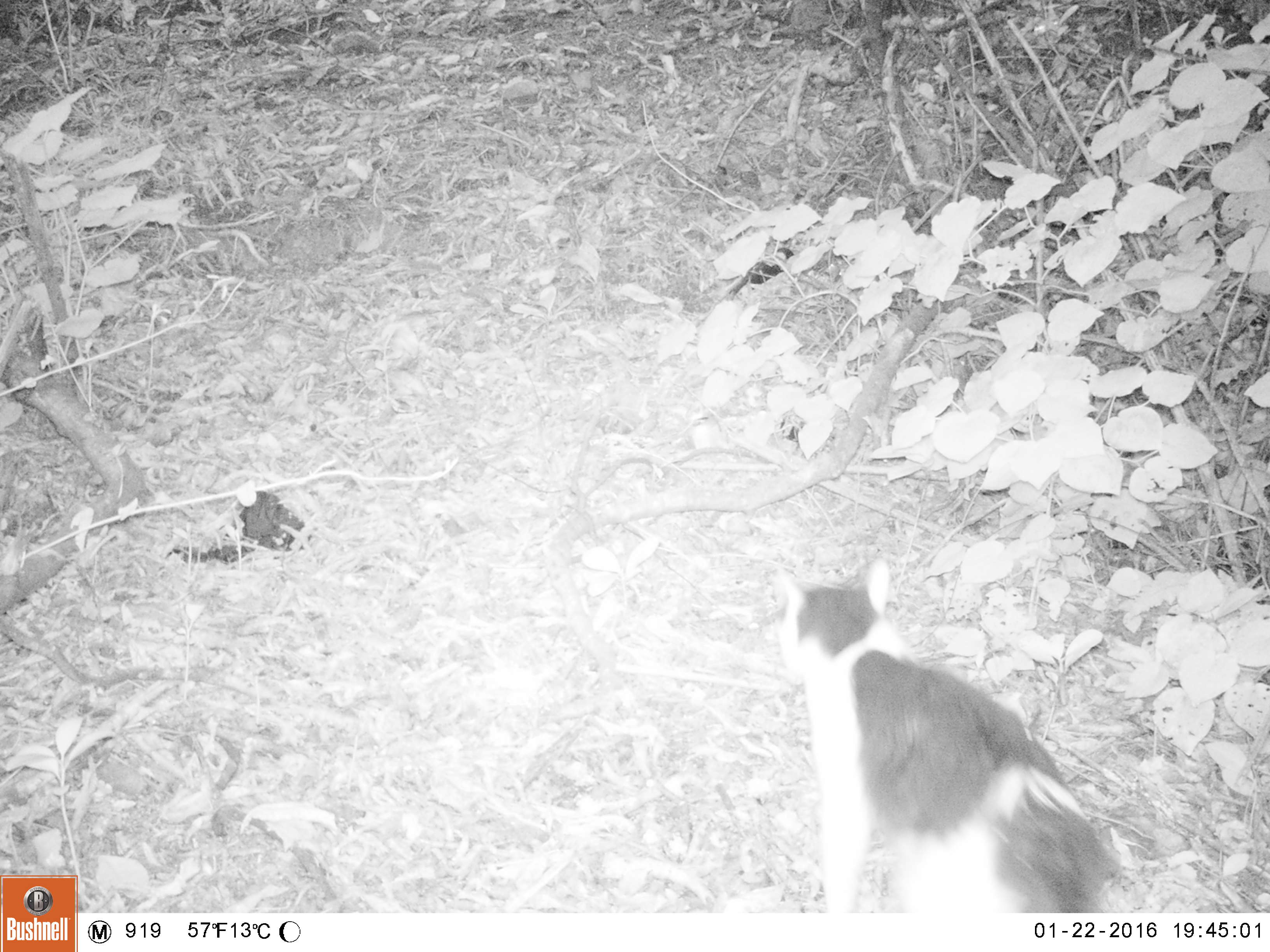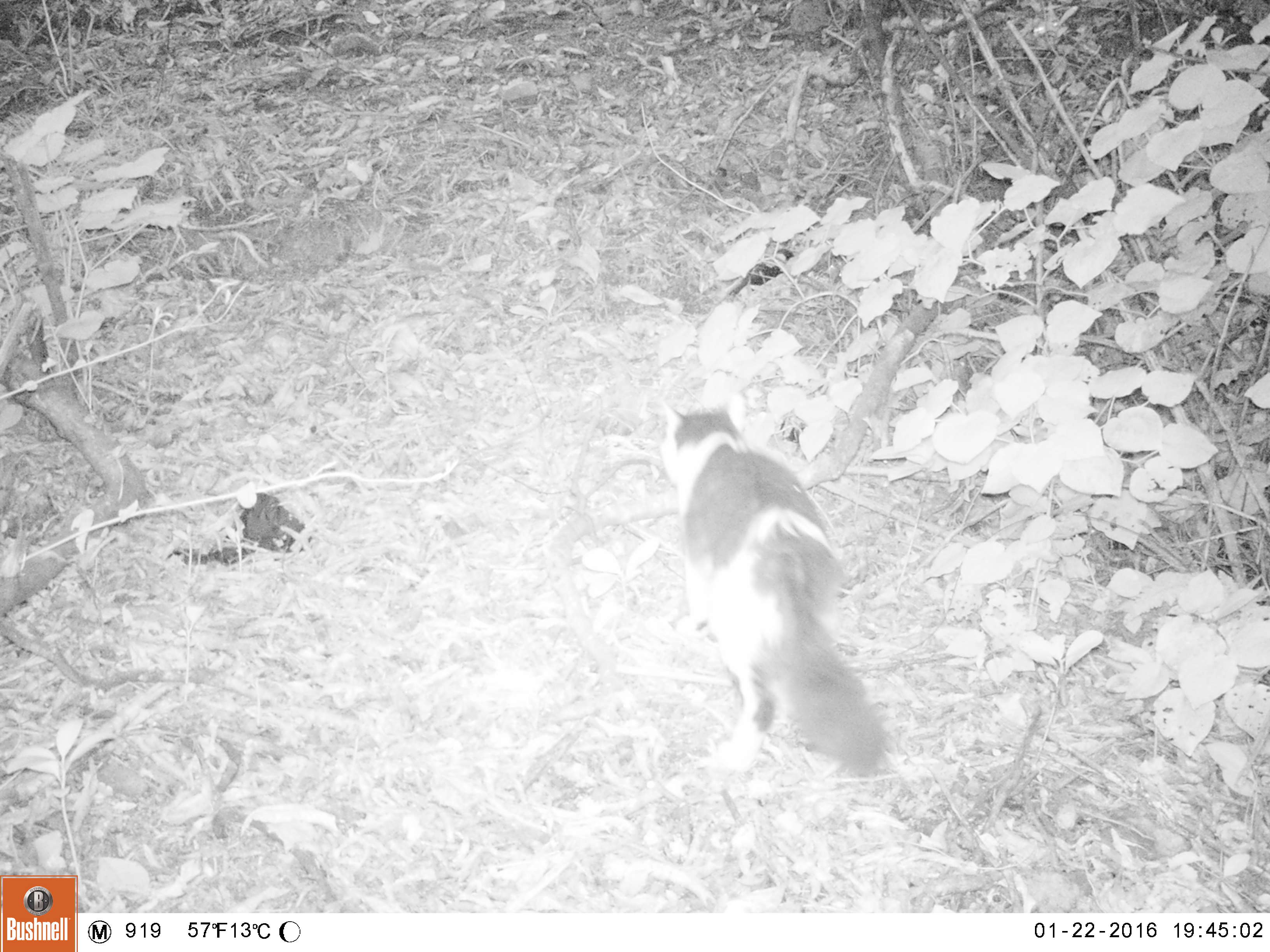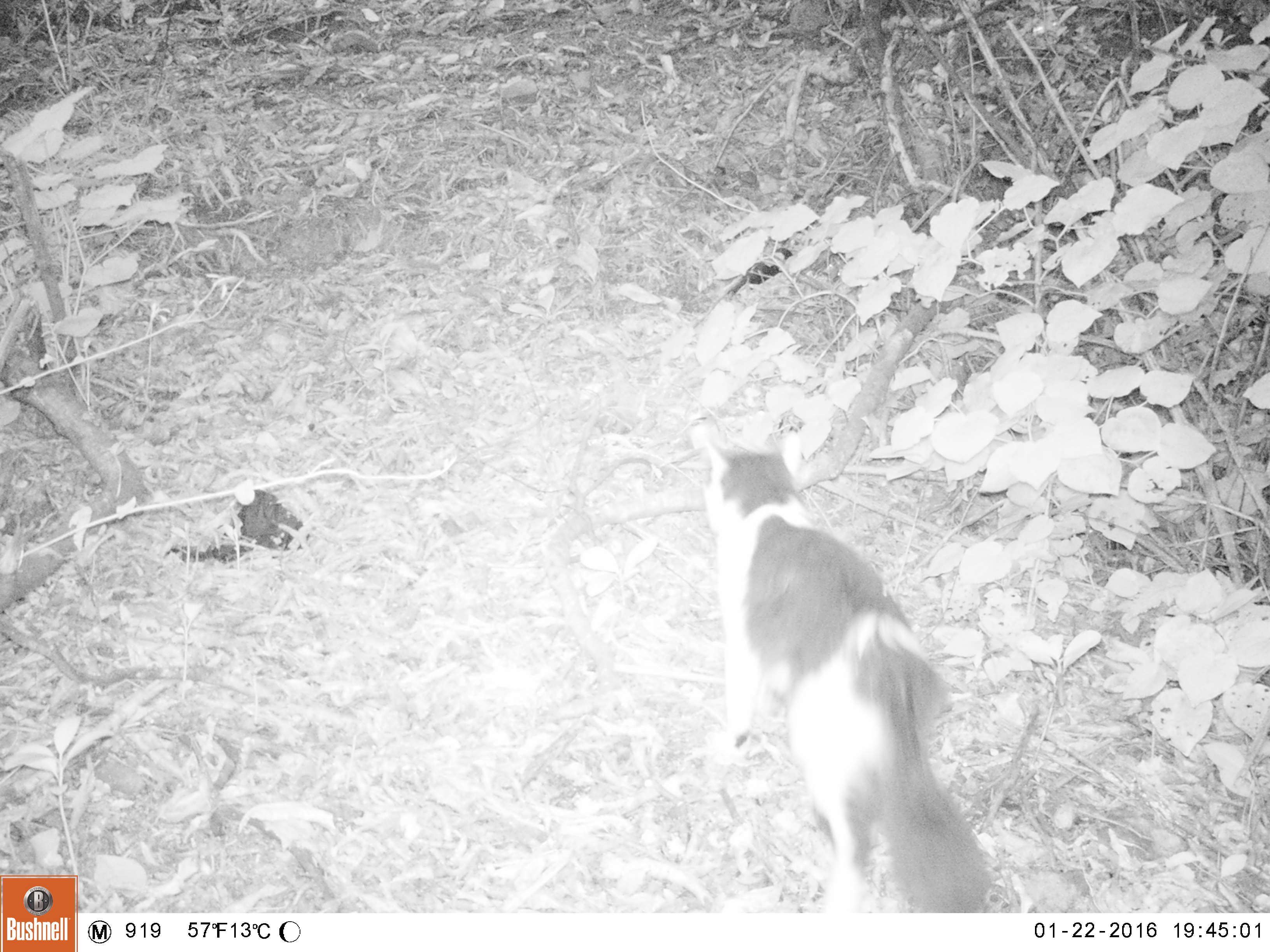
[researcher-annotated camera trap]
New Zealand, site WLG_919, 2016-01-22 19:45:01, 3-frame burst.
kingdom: Animalia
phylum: Chordata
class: Mammalia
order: Carnivora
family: Felidae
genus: Felis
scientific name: Felis catus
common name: domestic cat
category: cat